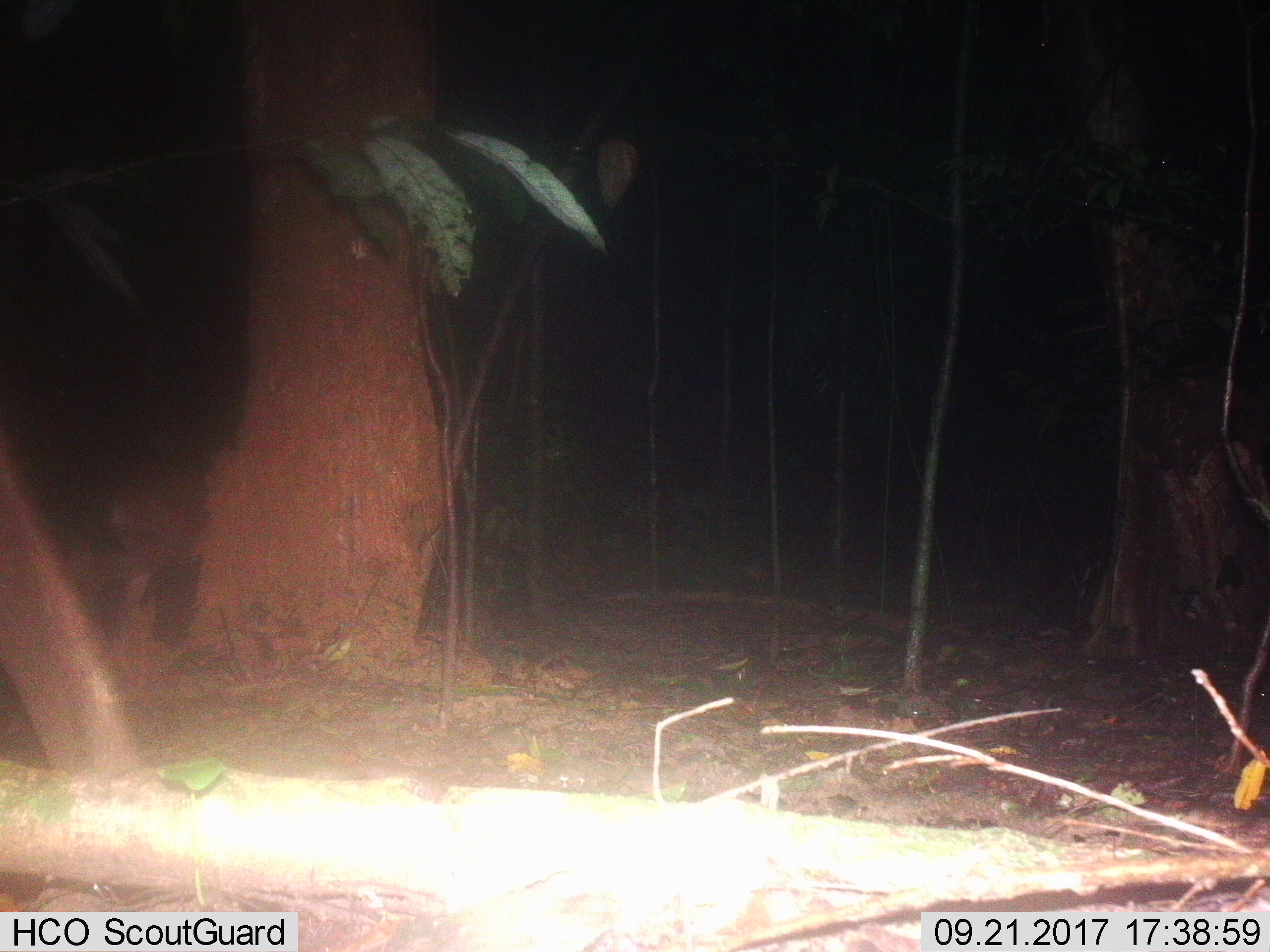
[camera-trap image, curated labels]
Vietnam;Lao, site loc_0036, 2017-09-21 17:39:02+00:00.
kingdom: Animalia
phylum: Chordata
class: Mammalia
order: Artiodactyla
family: Cervidae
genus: Muntiacus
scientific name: Muntiacus vuquangensis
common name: large-antlered muntjac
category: large antlered muntjac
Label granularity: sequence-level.